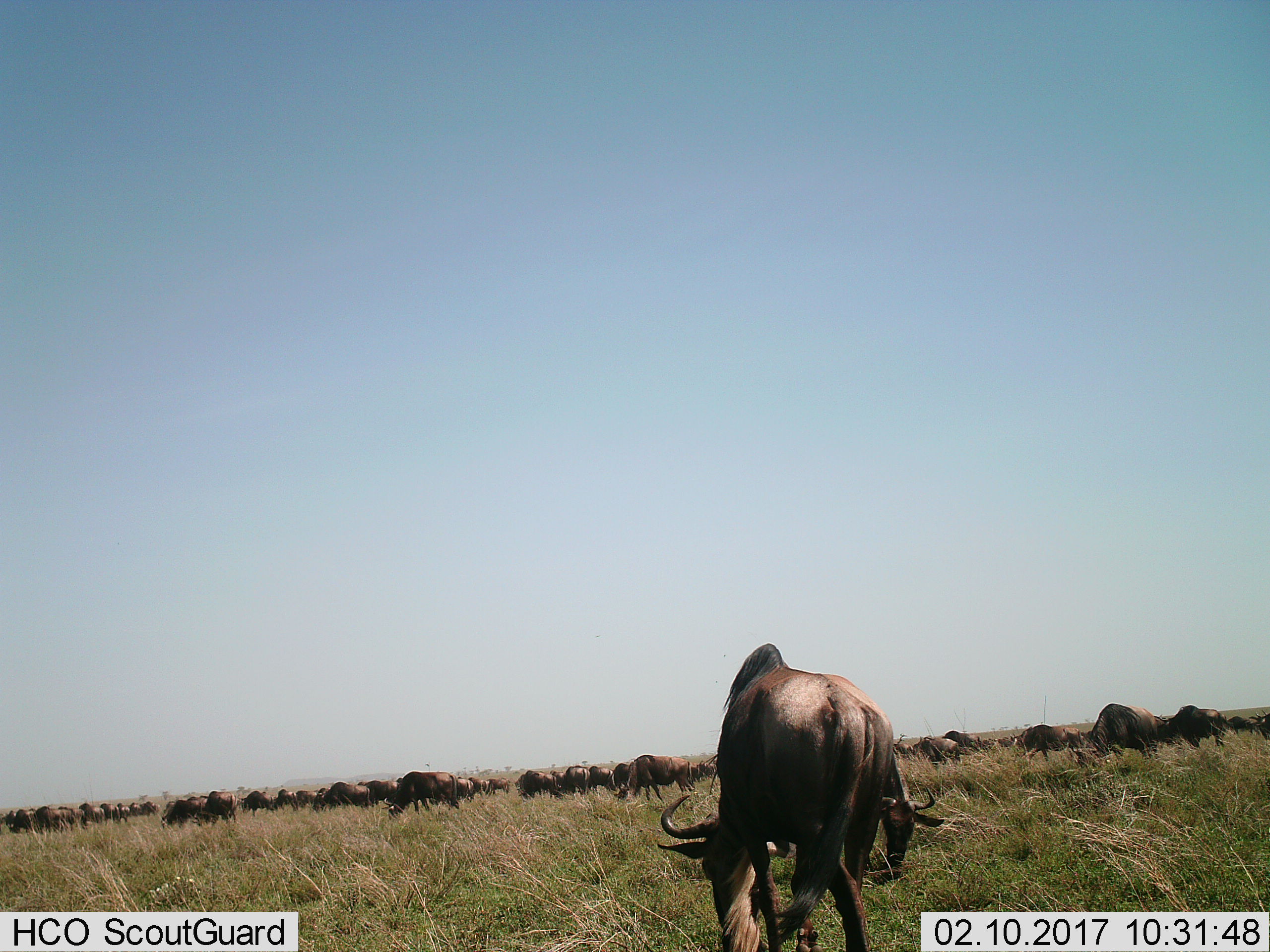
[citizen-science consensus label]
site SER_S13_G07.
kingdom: Animalia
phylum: Chordata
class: Mammalia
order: Artiodactyla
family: Bovidae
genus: Connochaetes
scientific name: Connochaetes taurinus taurinus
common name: blue wildebeest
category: wildebeestblue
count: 51+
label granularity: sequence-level